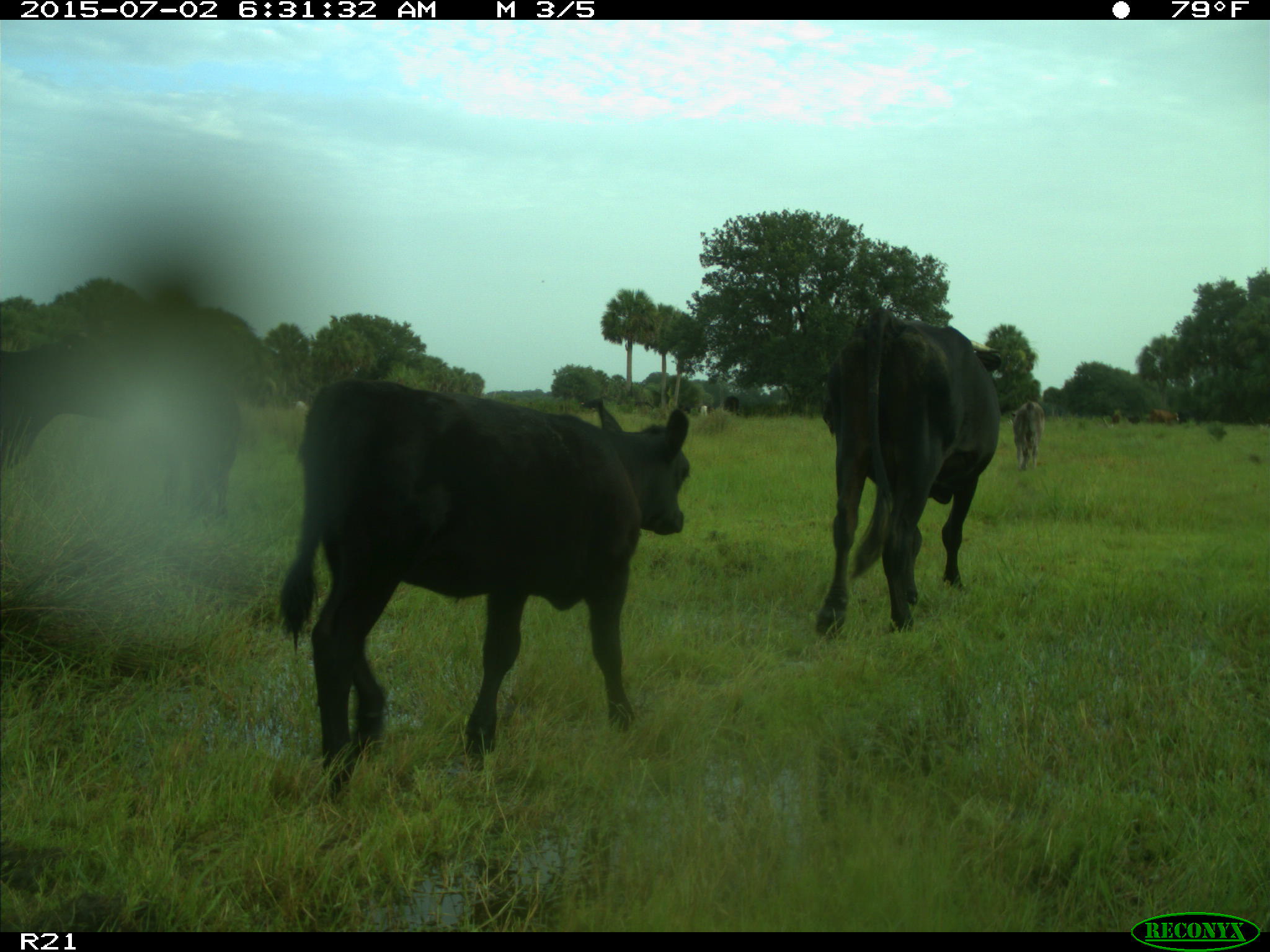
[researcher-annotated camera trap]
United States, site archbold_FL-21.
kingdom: Animalia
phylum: Chordata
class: Mammalia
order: Artiodactyla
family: Bovidae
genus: Bos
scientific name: Bos taurus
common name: domestic cow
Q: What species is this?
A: Bos taurus (domestic cow).